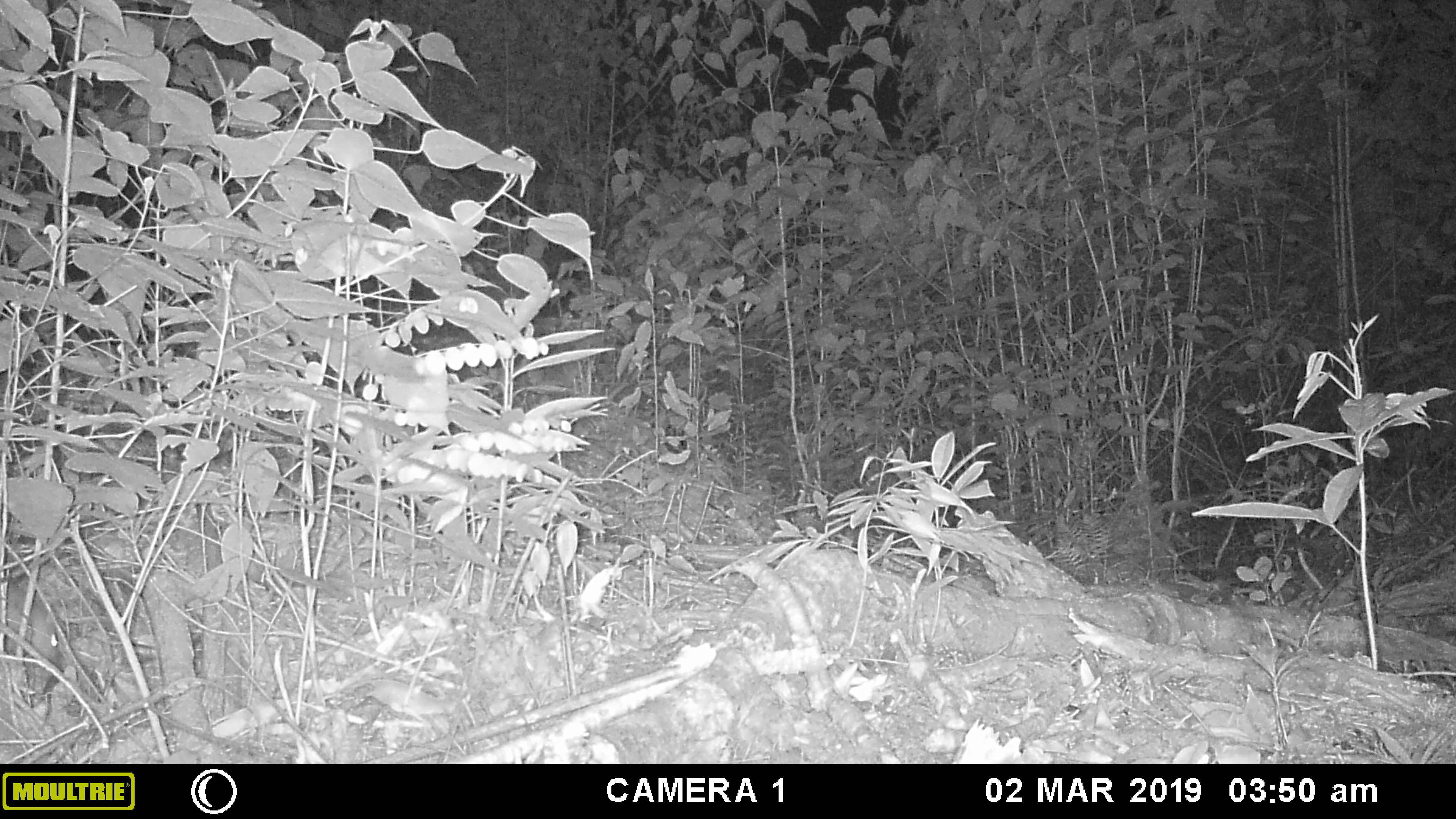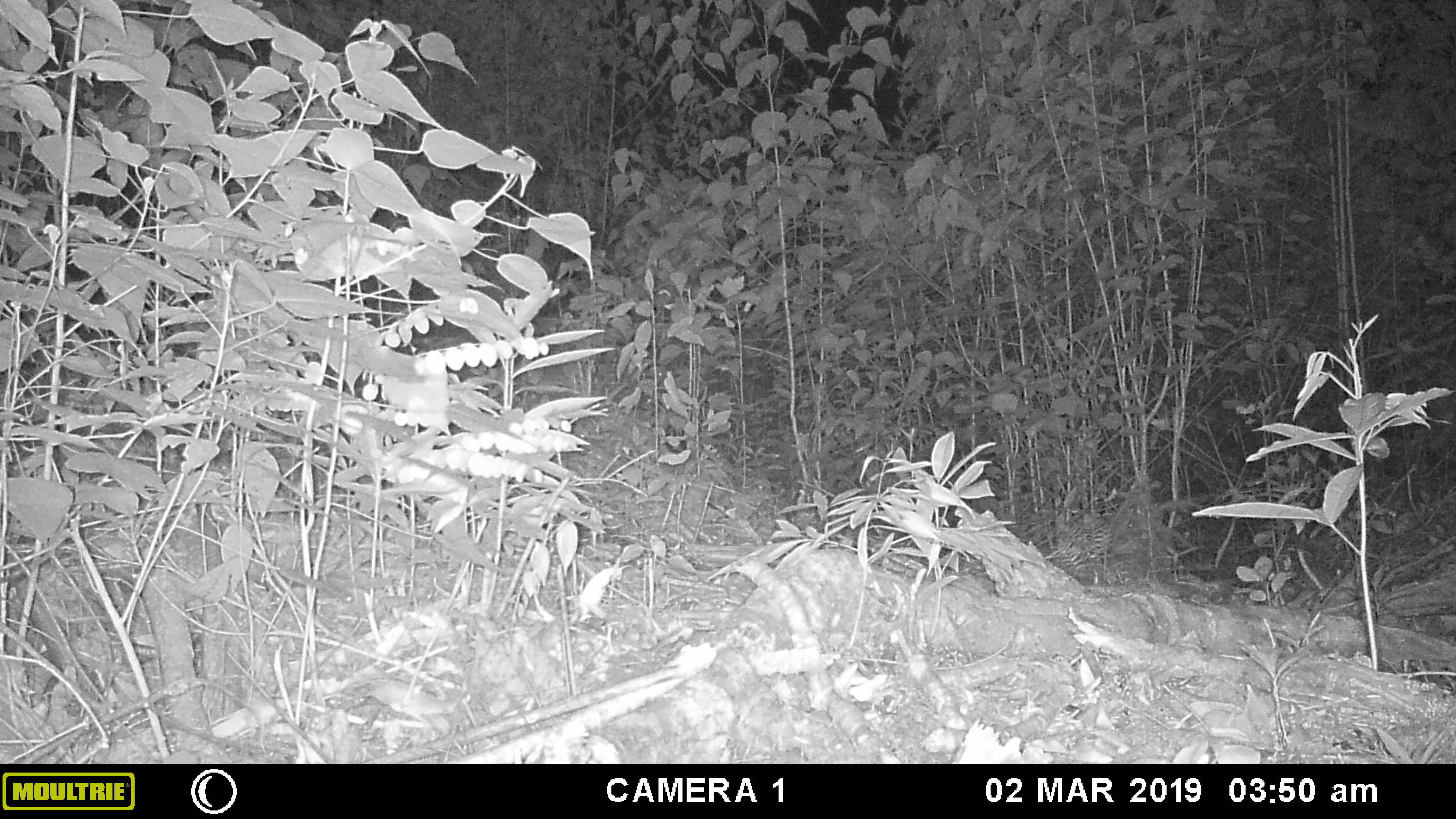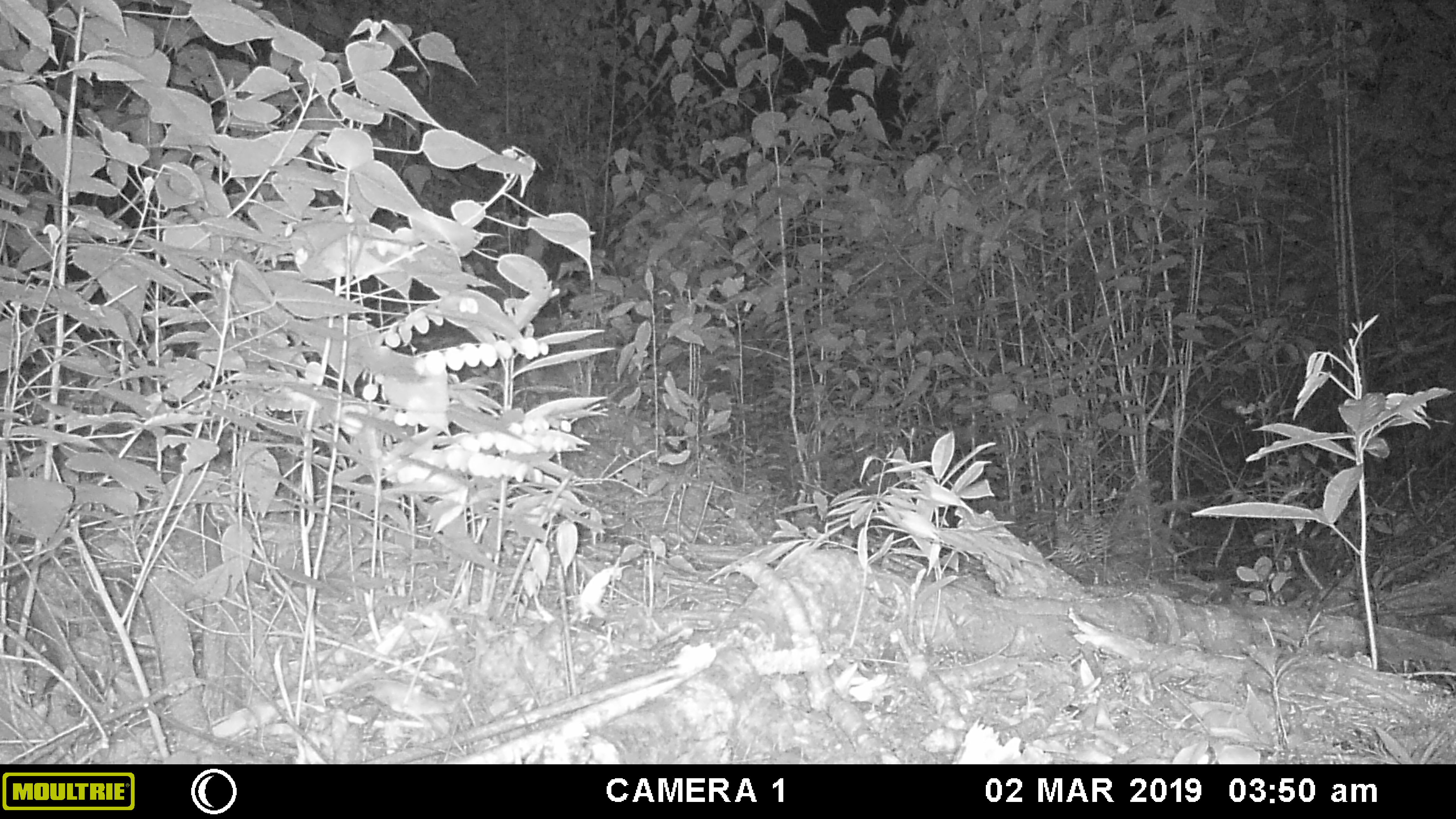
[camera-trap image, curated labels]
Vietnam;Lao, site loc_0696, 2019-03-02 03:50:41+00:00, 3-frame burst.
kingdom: Animalia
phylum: Chordata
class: Mammalia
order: Rodentia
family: Muridae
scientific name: Muridae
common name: old-world mice and rats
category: unidentified murid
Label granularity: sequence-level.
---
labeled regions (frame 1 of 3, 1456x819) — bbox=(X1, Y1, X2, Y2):
unidentified murid: bbox=(1, 576, 60, 668)